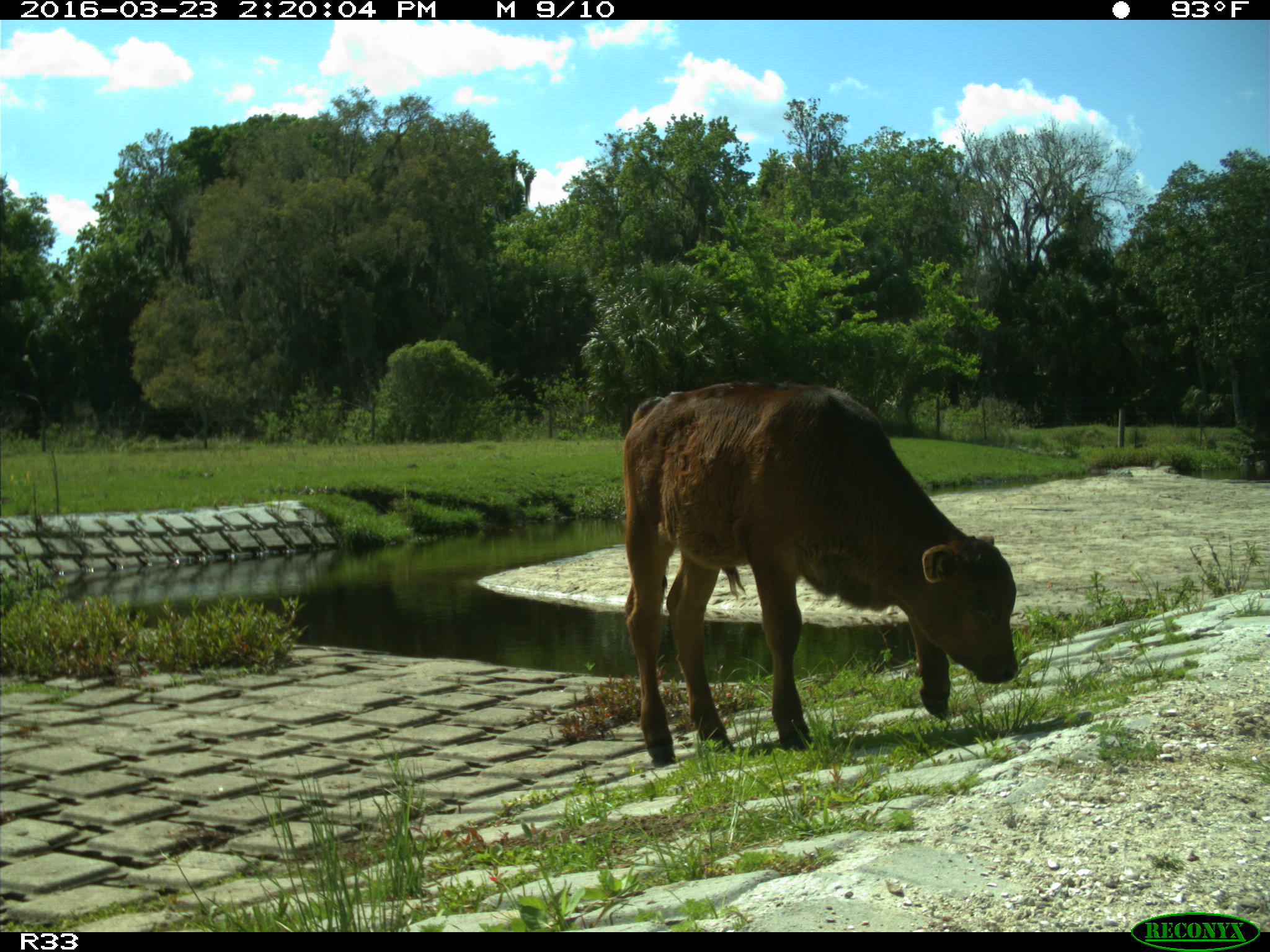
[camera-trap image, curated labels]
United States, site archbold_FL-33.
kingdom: Animalia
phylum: Chordata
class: Mammalia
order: Artiodactyla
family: Bovidae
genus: Bos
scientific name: Bos taurus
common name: domestic cow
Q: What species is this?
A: Bos taurus (domestic cow).